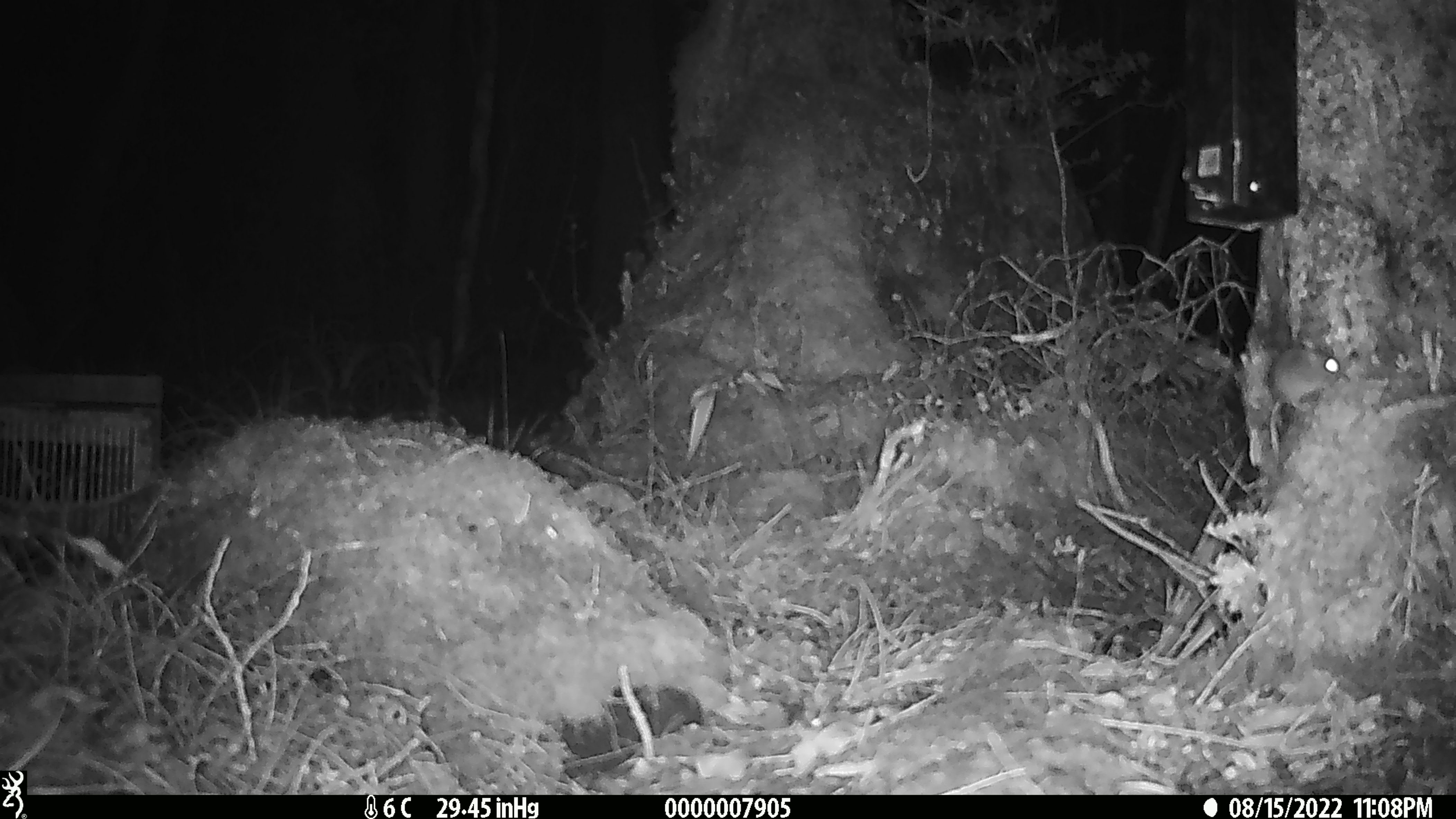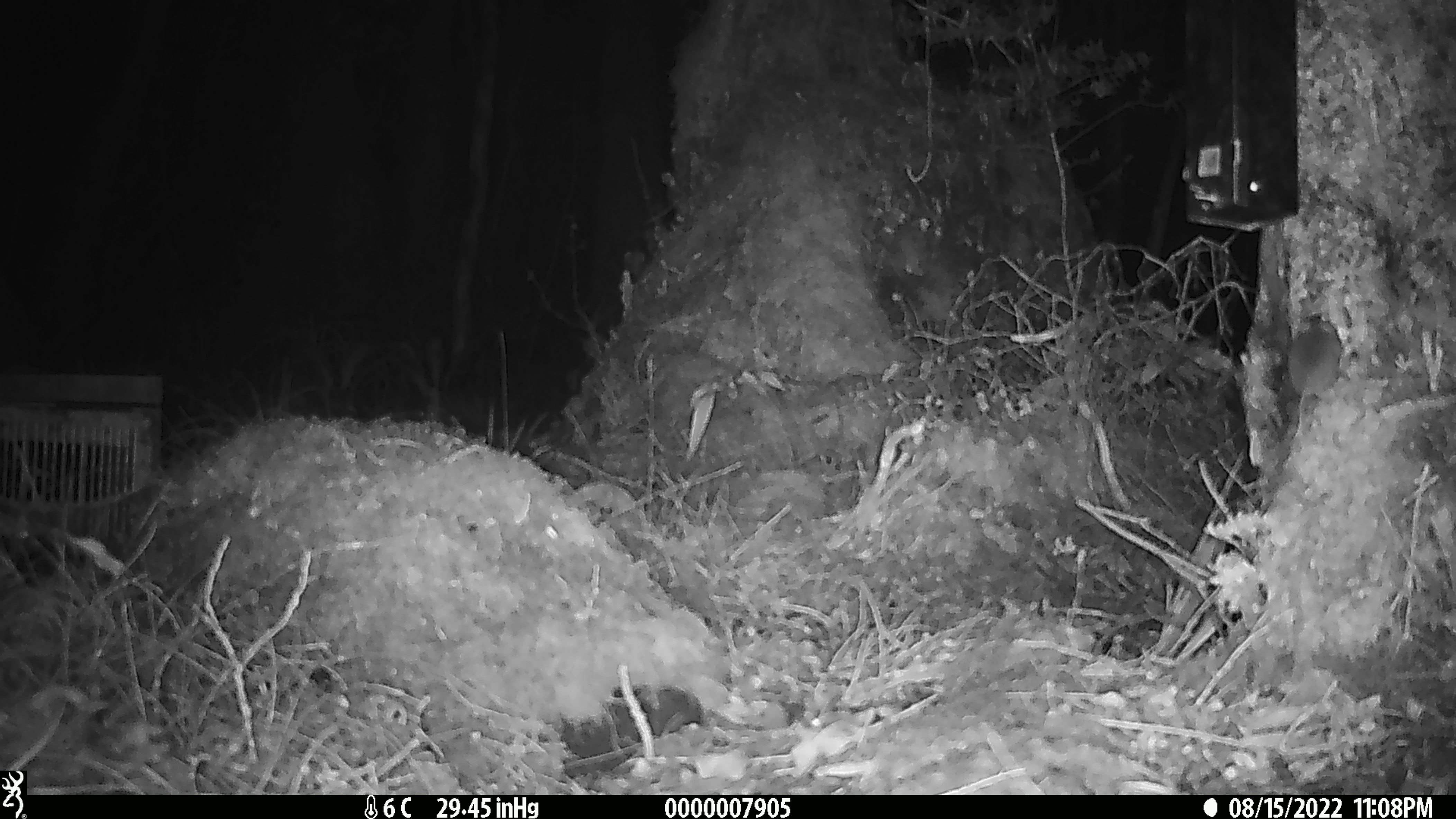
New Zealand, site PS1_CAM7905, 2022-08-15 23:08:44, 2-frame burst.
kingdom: Animalia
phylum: Chordata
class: Mammalia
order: Rodentia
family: Muridae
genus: Mus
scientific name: Mus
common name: mouse